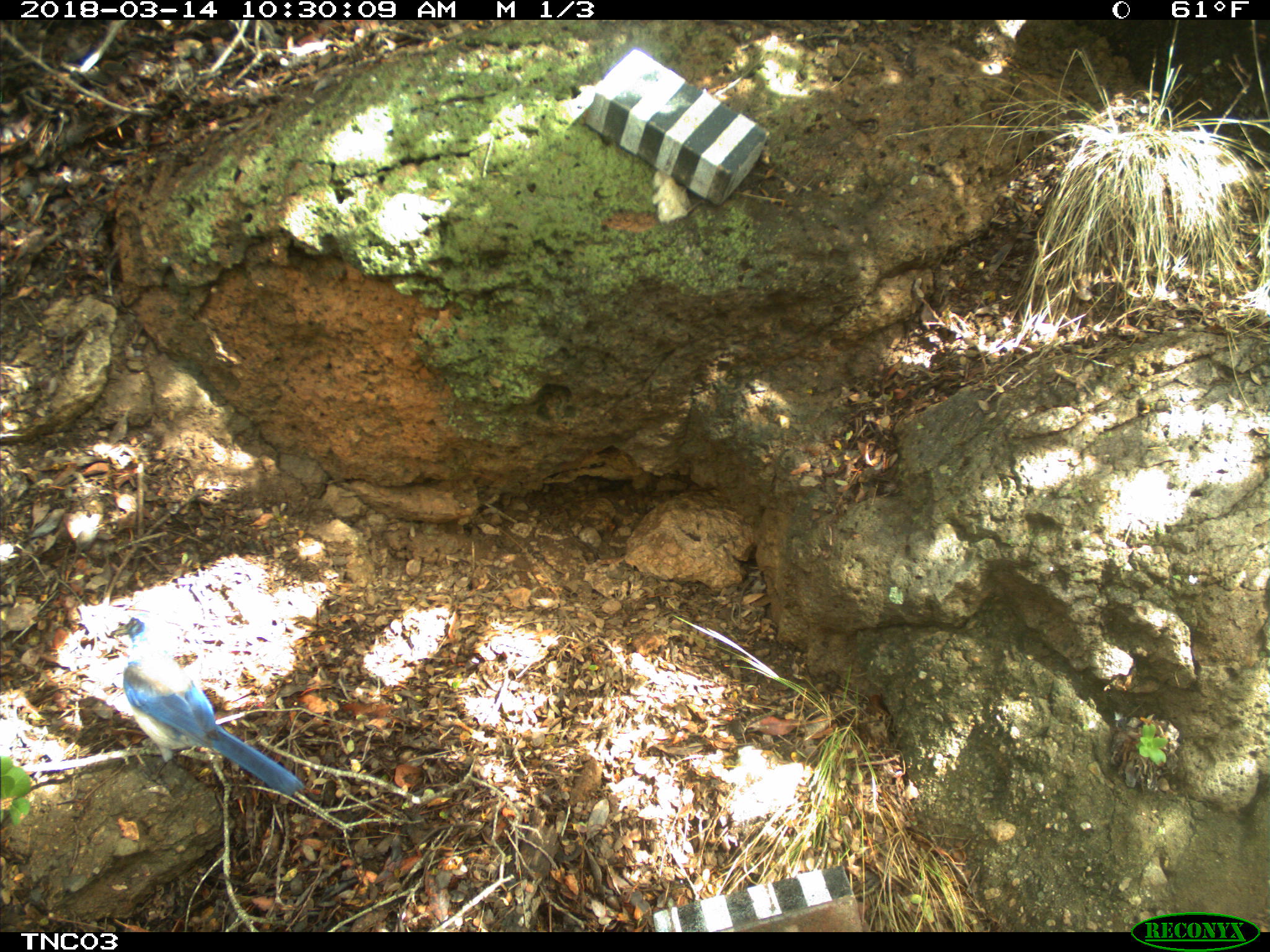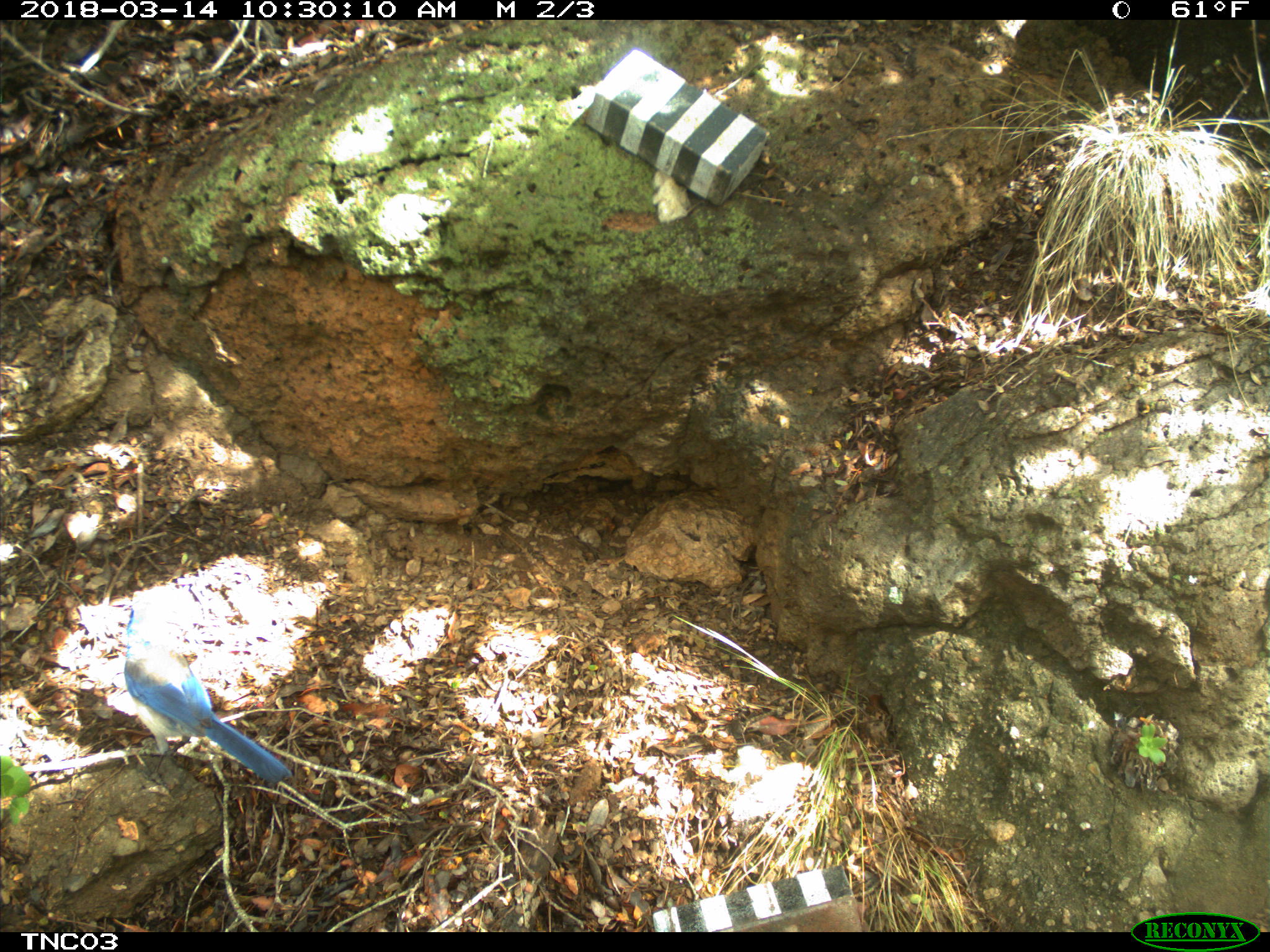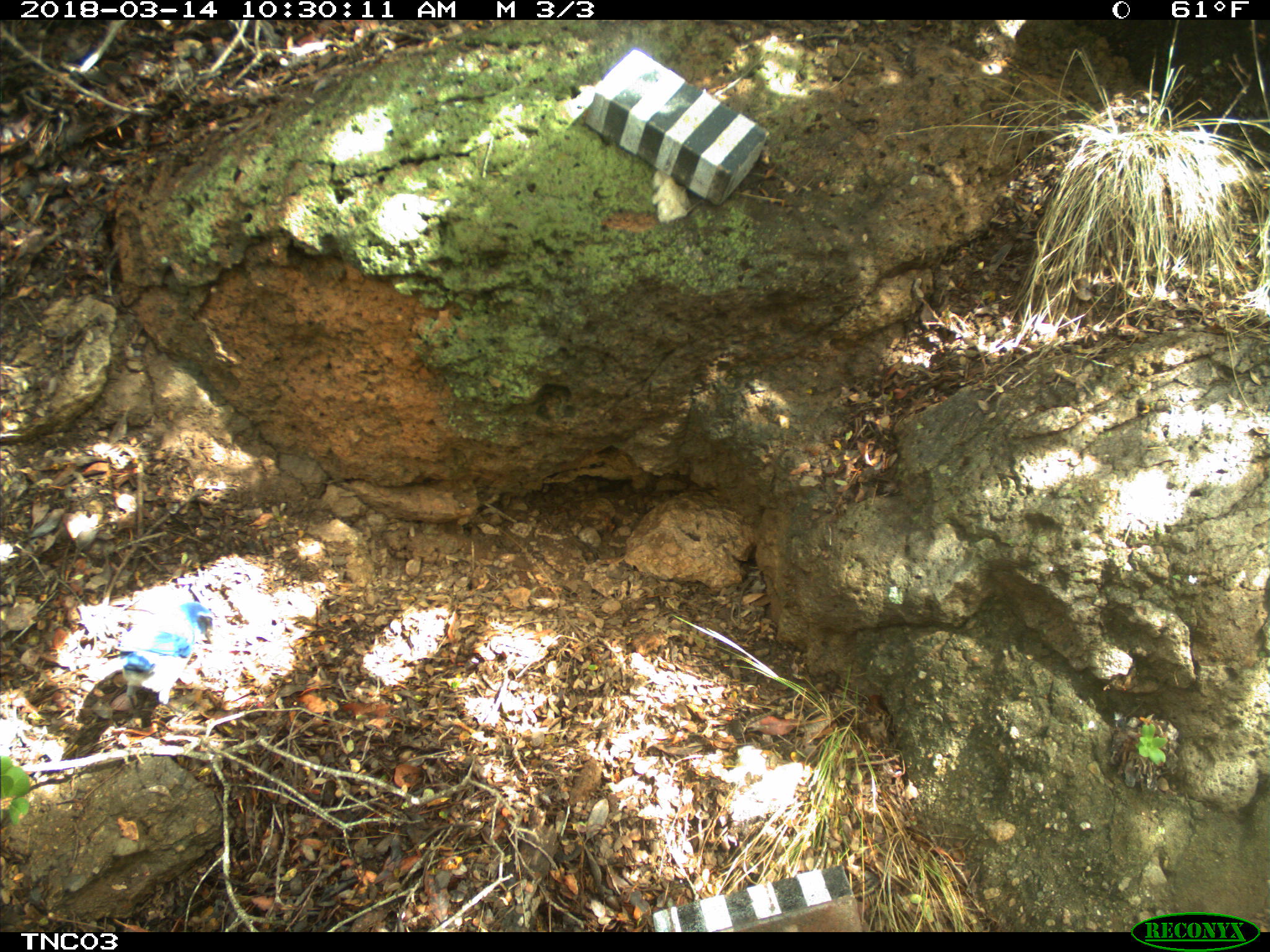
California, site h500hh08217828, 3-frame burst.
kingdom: Animalia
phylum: Chordata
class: Aves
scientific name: Aves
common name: bird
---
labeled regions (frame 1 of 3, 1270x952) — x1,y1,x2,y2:
bird: 107,613,304,797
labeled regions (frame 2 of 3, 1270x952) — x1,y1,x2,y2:
bird: 123,601,291,783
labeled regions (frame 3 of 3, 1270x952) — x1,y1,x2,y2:
bird: 112,599,216,707